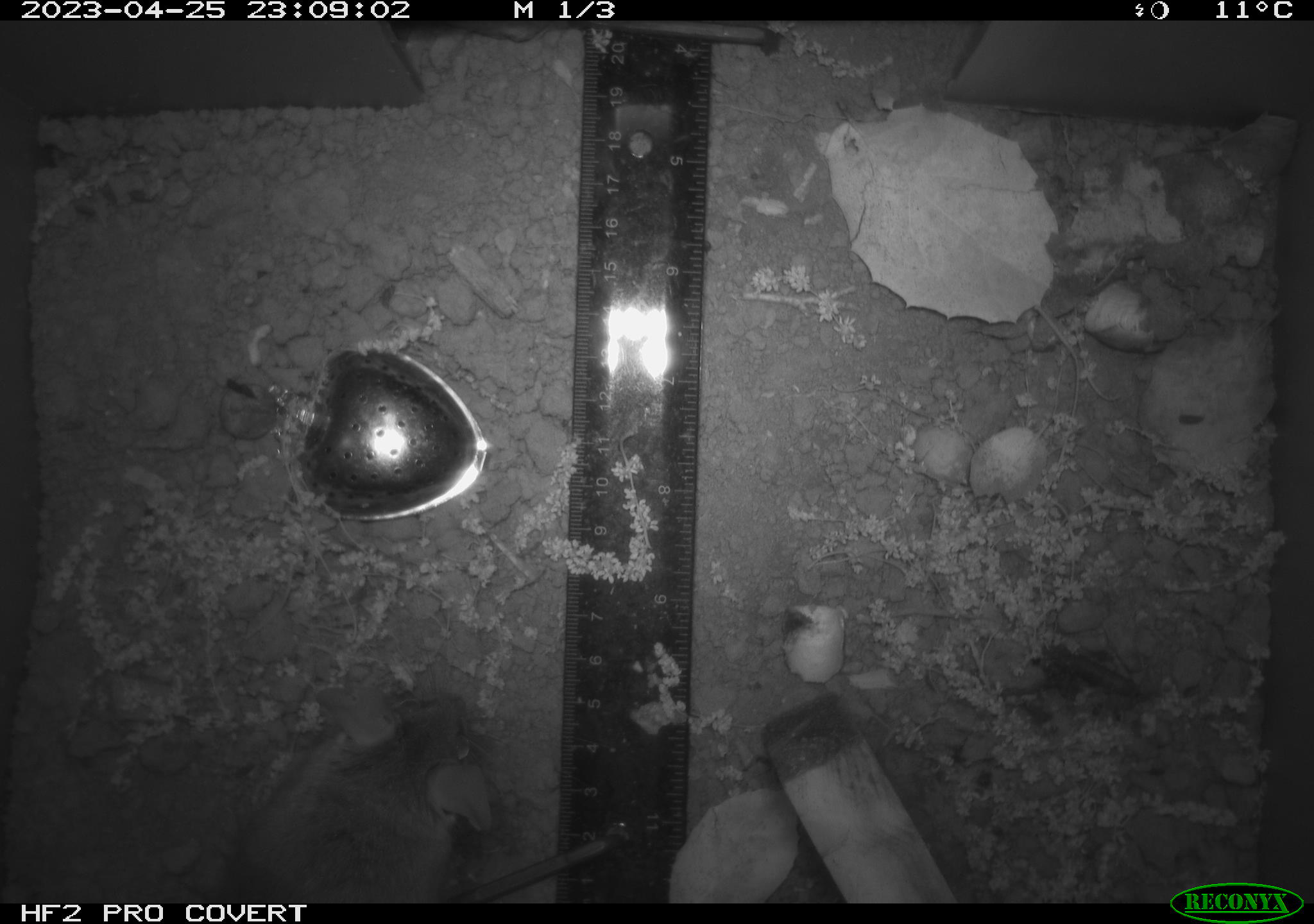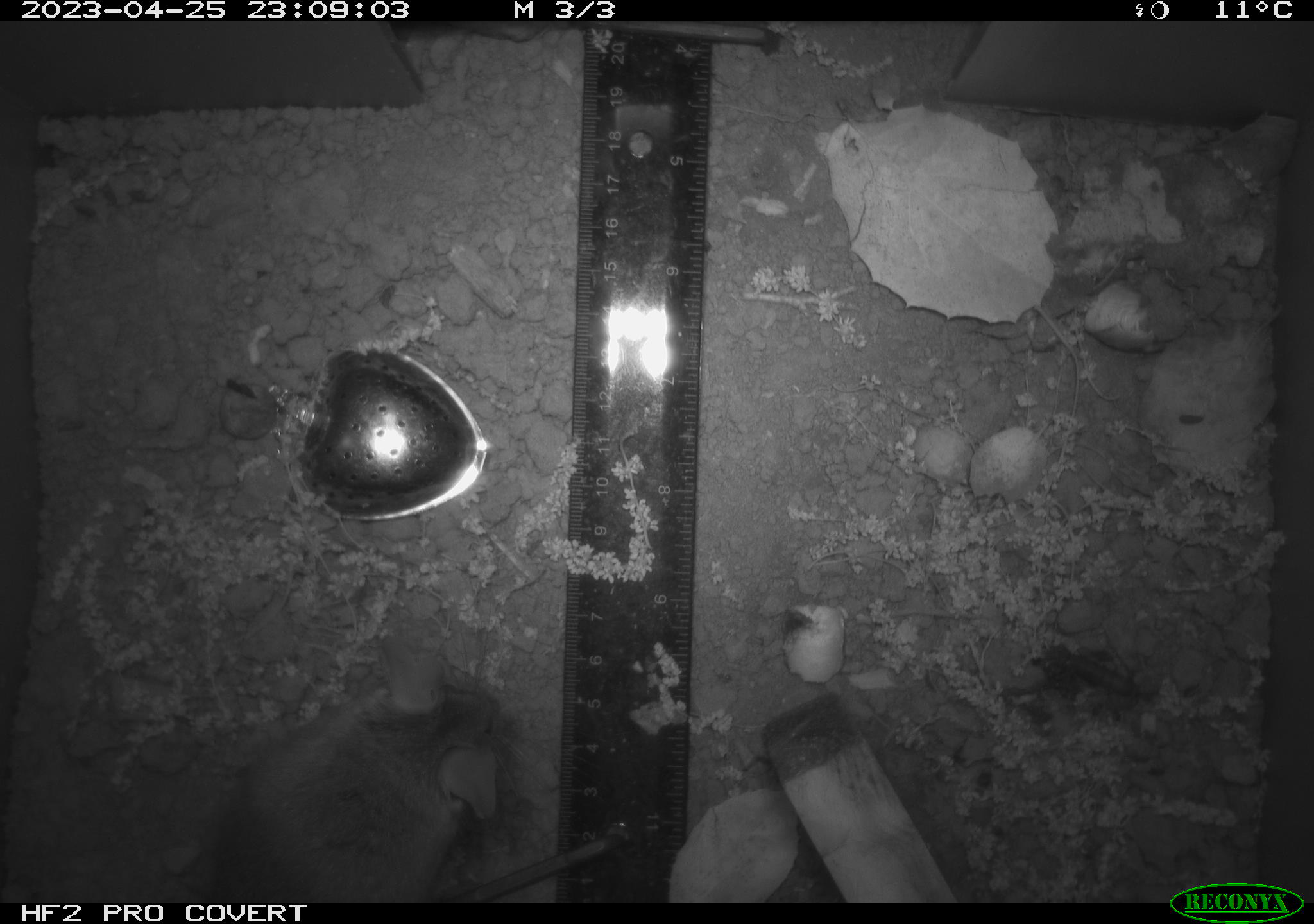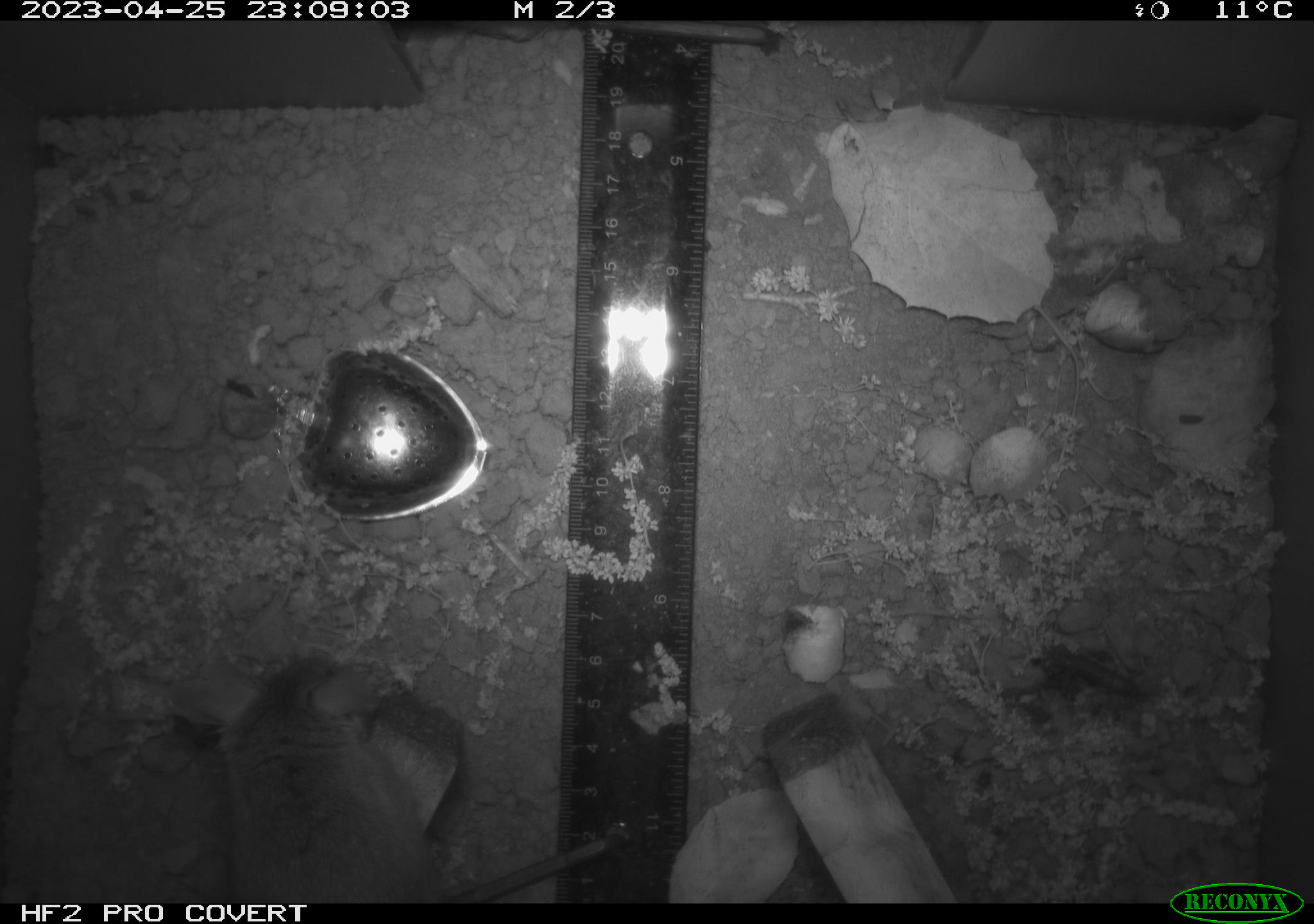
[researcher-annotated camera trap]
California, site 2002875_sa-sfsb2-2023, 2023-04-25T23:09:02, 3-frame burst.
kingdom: Animalia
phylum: Chordata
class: Mammalia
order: Rodentia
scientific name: Rodentia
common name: mouse species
Mouse species (Rodentia).